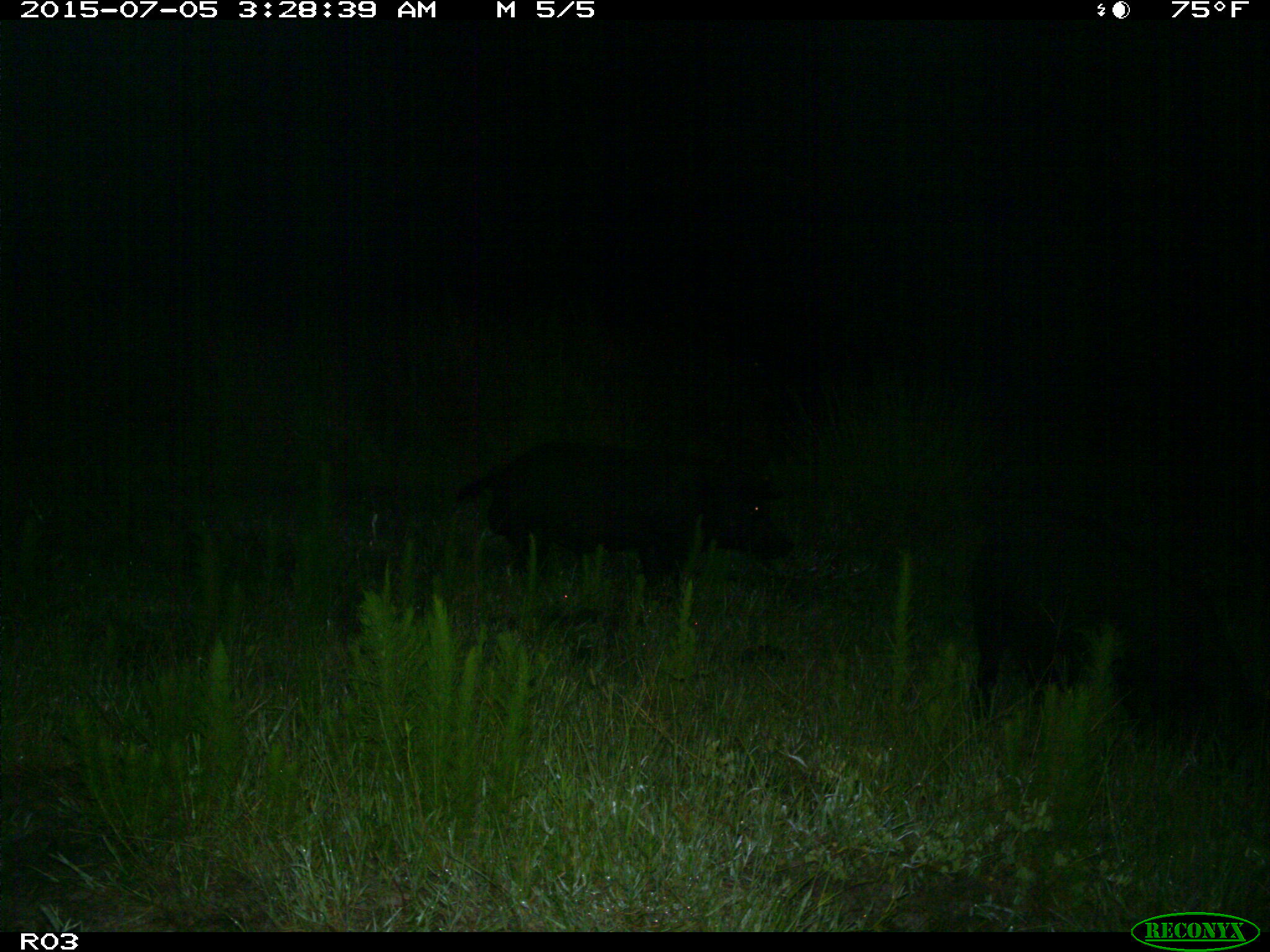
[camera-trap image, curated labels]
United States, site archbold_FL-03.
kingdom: Animalia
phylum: Chordata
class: Mammalia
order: Artiodactyla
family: Suidae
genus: Sus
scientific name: Sus scrofa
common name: wild boar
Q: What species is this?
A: Sus scrofa (wild boar).